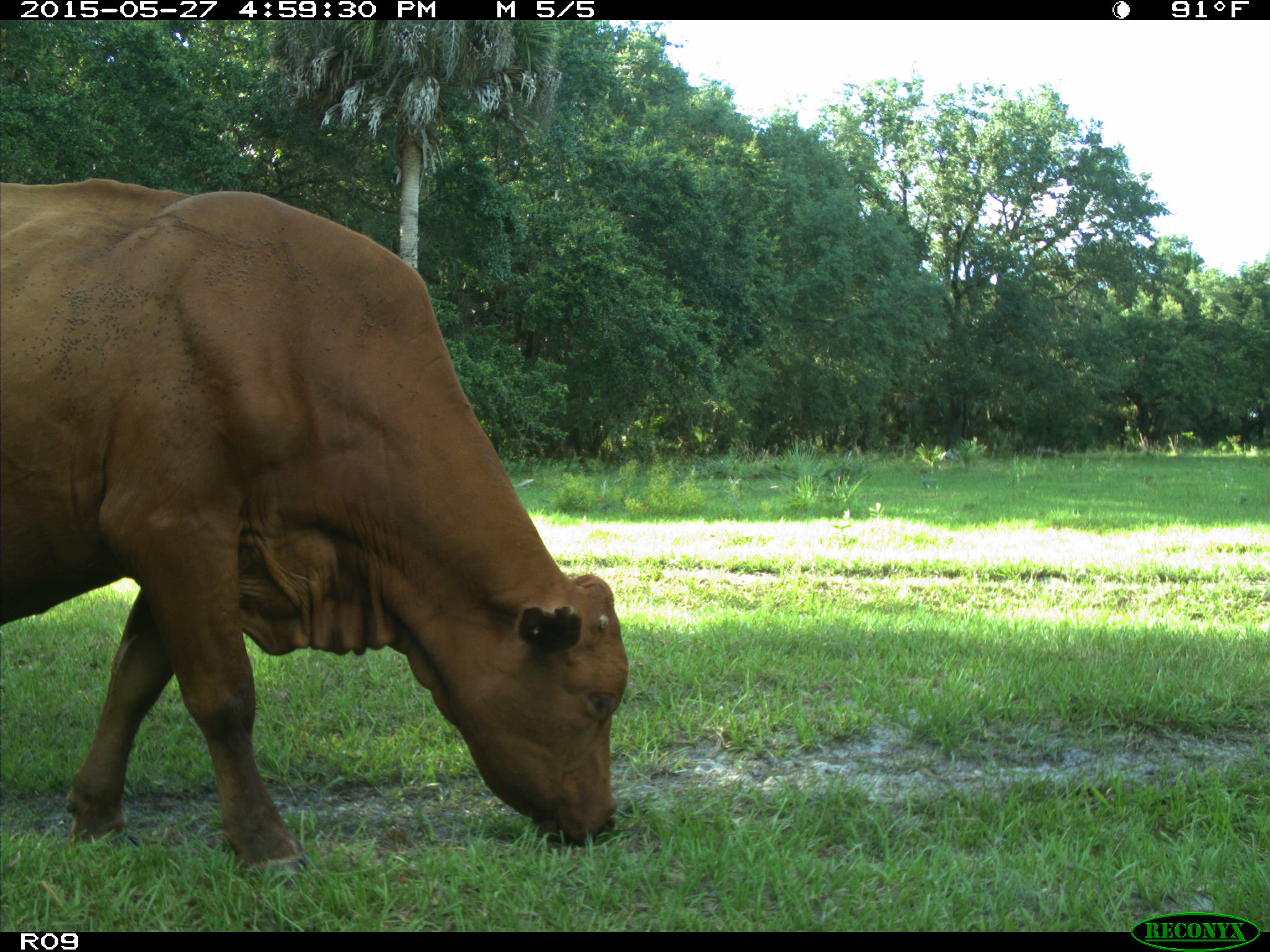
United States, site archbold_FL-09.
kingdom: Animalia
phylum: Chordata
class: Mammalia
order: Artiodactyla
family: Bovidae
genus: Bos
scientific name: Bos taurus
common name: domestic cow